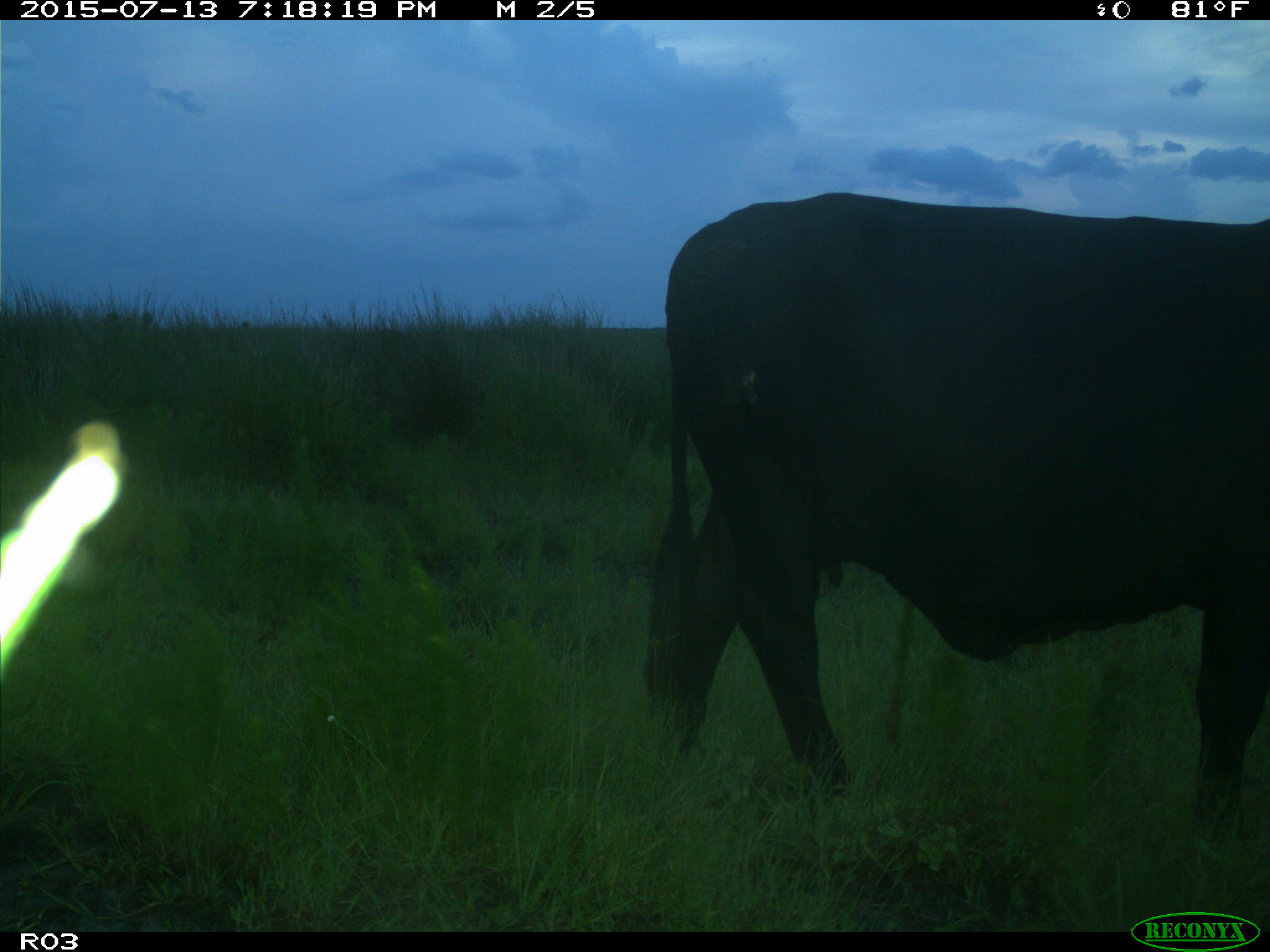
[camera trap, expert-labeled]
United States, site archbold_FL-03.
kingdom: Animalia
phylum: Chordata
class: Mammalia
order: Artiodactyla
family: Bovidae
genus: Bos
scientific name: Bos taurus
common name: domestic cow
Bos taurus (domestic cow).